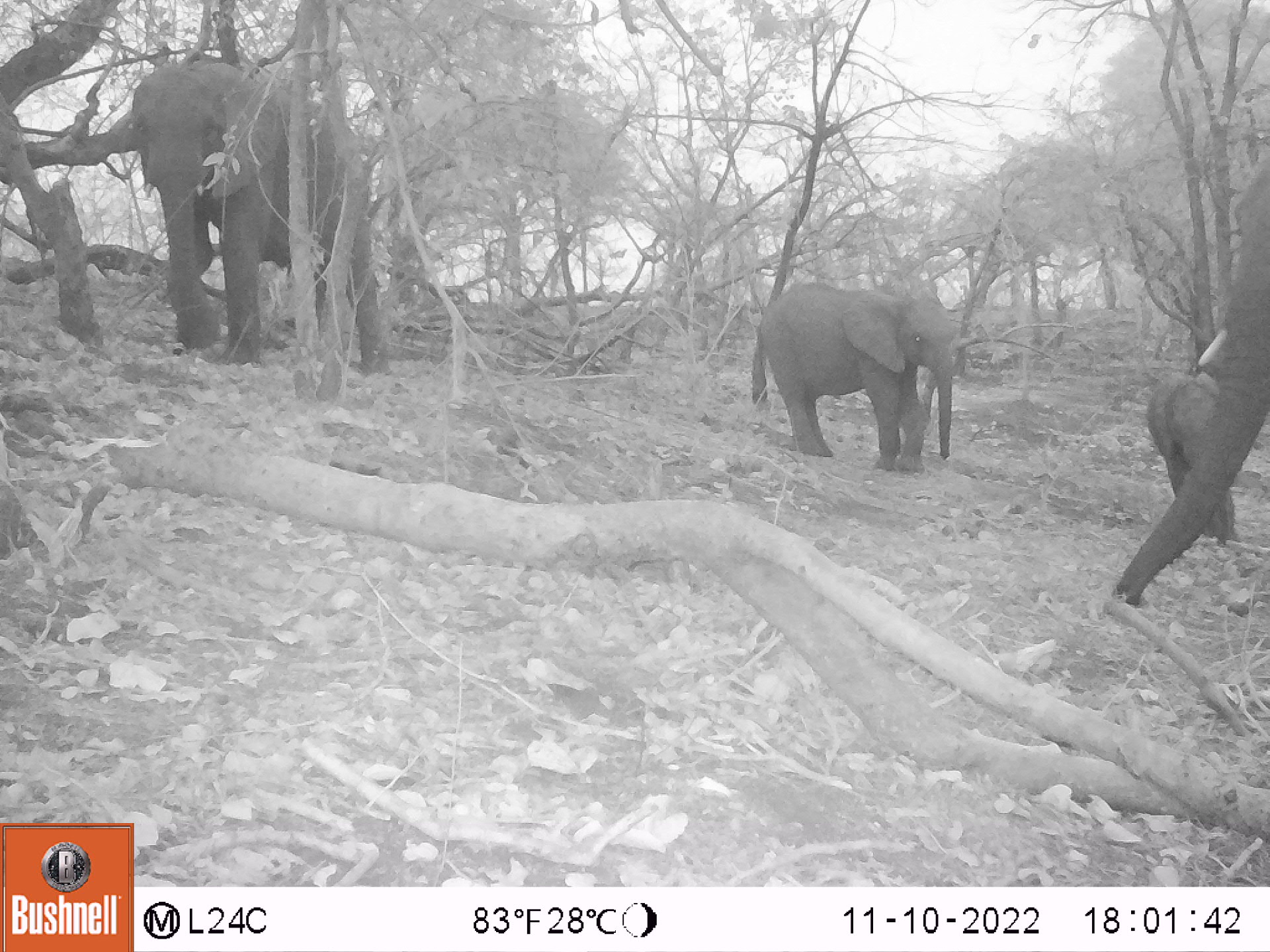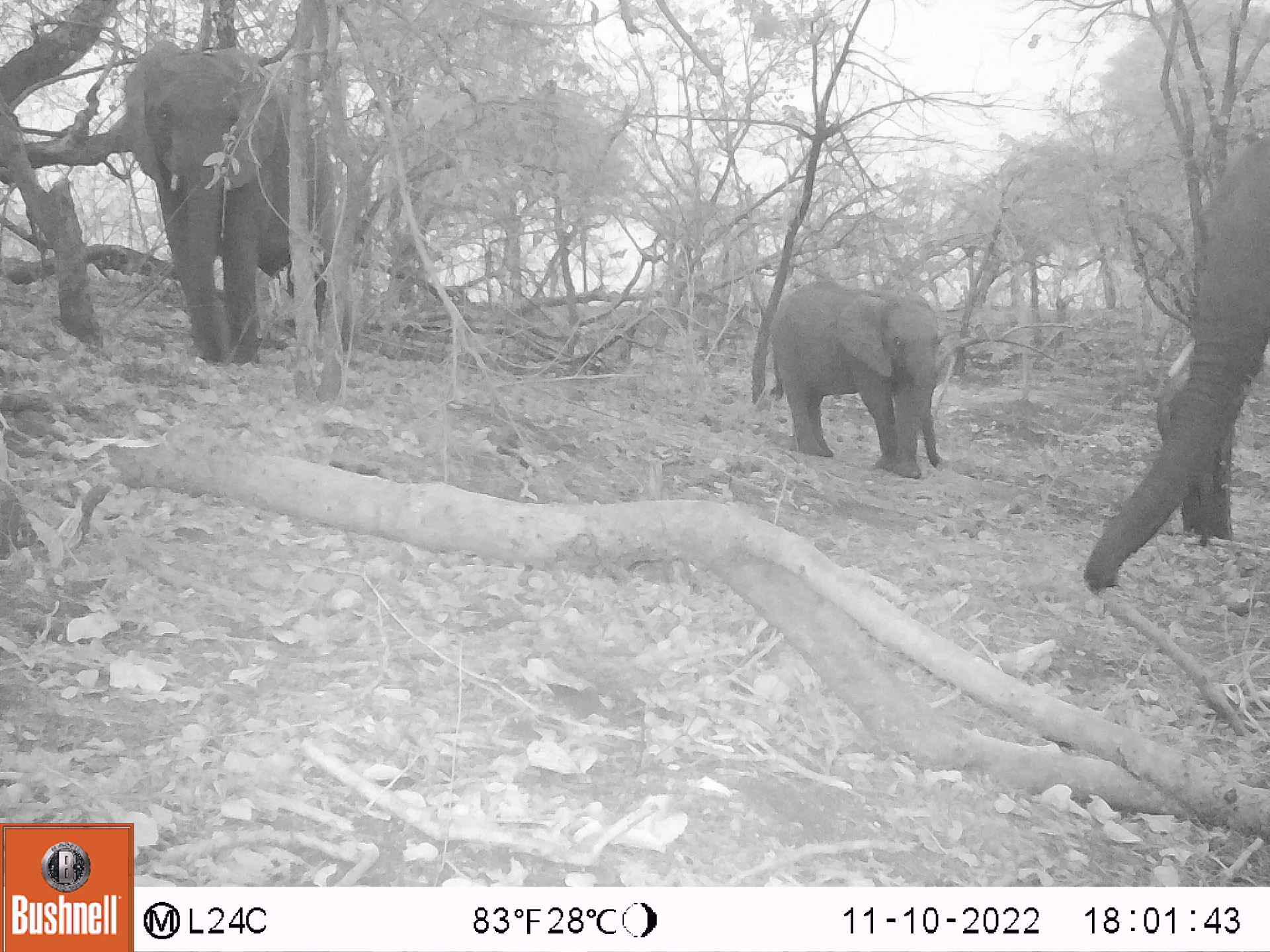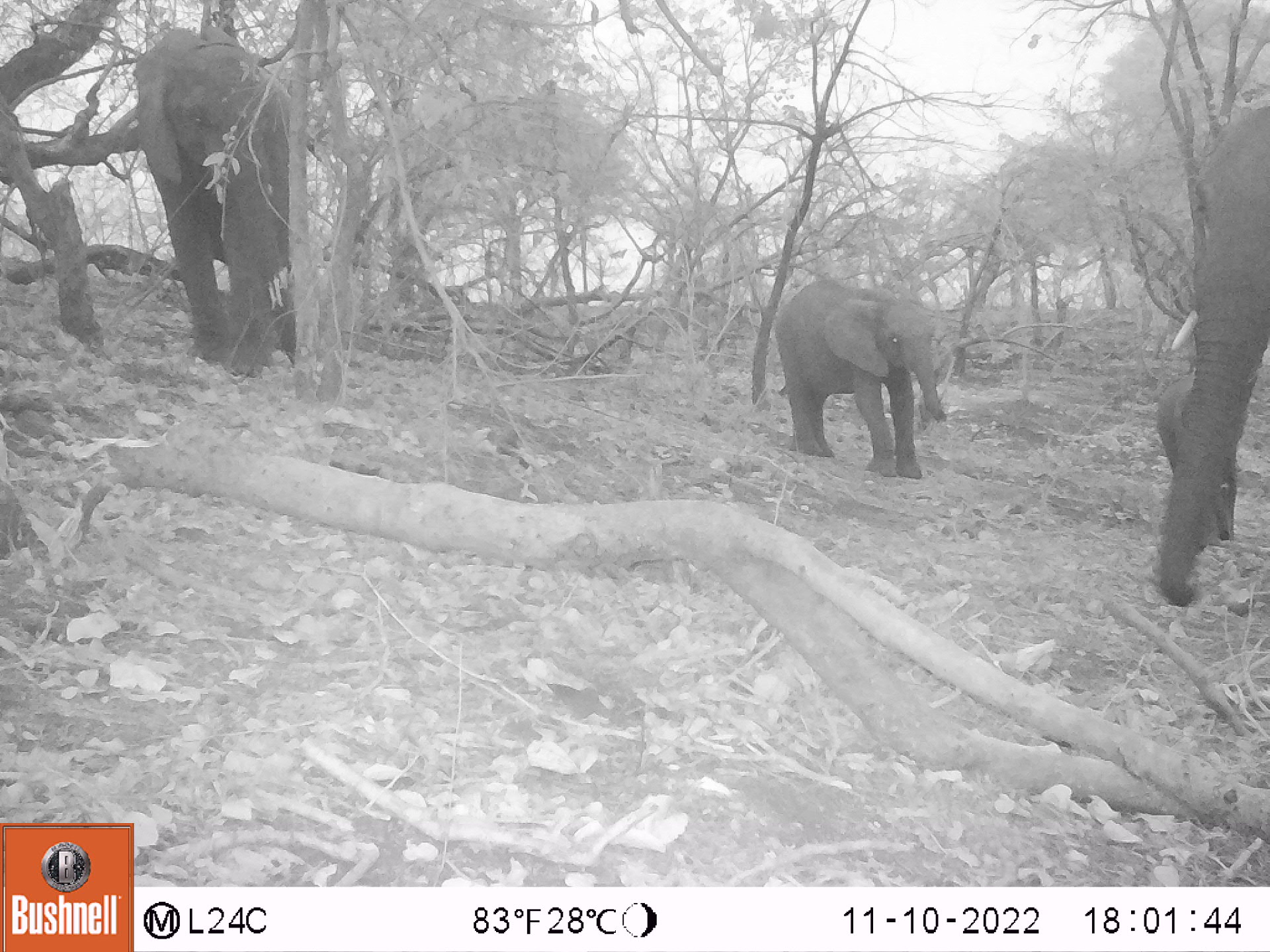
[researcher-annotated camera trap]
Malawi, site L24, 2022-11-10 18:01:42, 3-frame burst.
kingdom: Animalia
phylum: Chordata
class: Mammalia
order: Proboscidea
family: Elephantidae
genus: Loxodonta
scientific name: Loxodonta africana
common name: african savanna elephant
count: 4